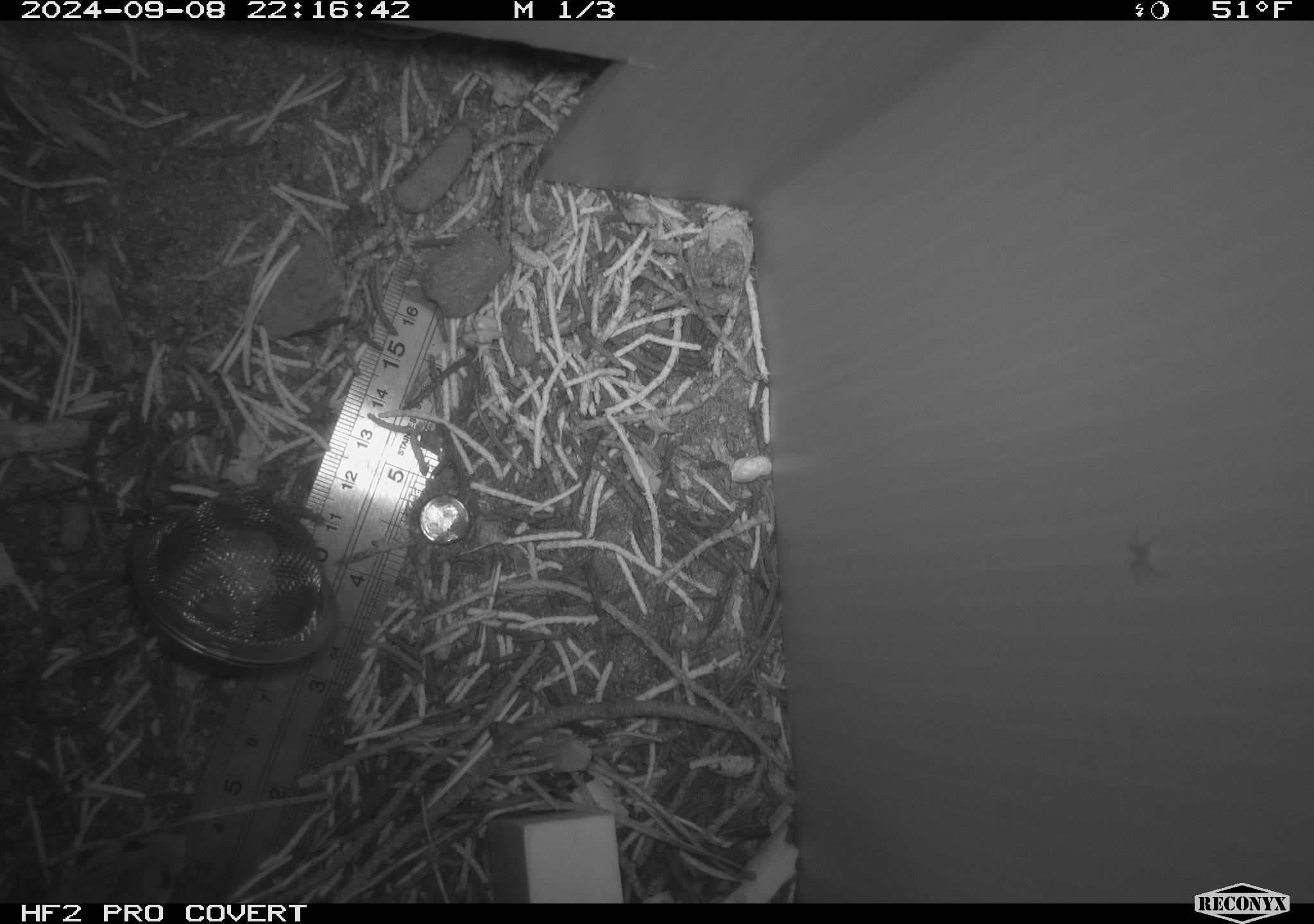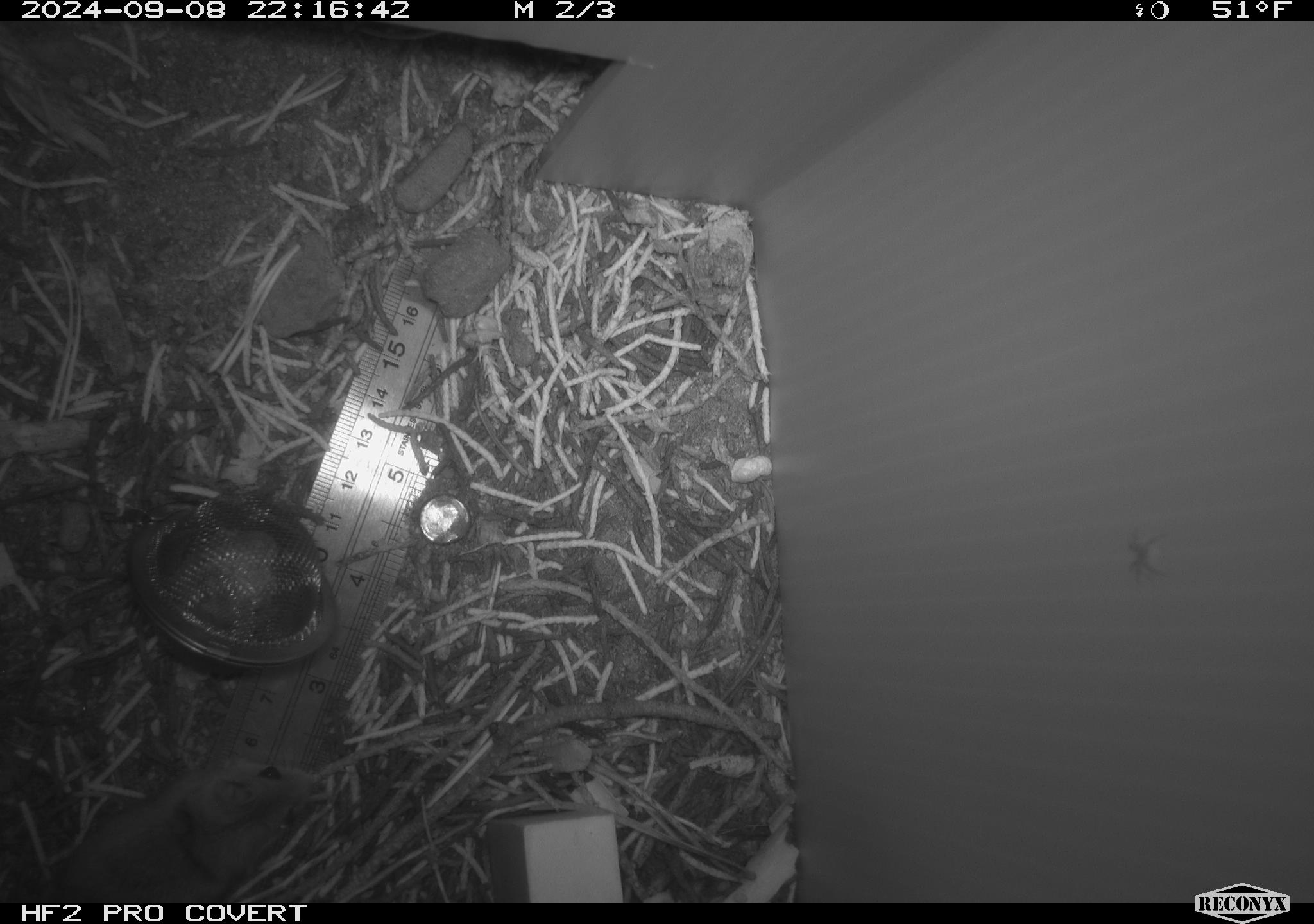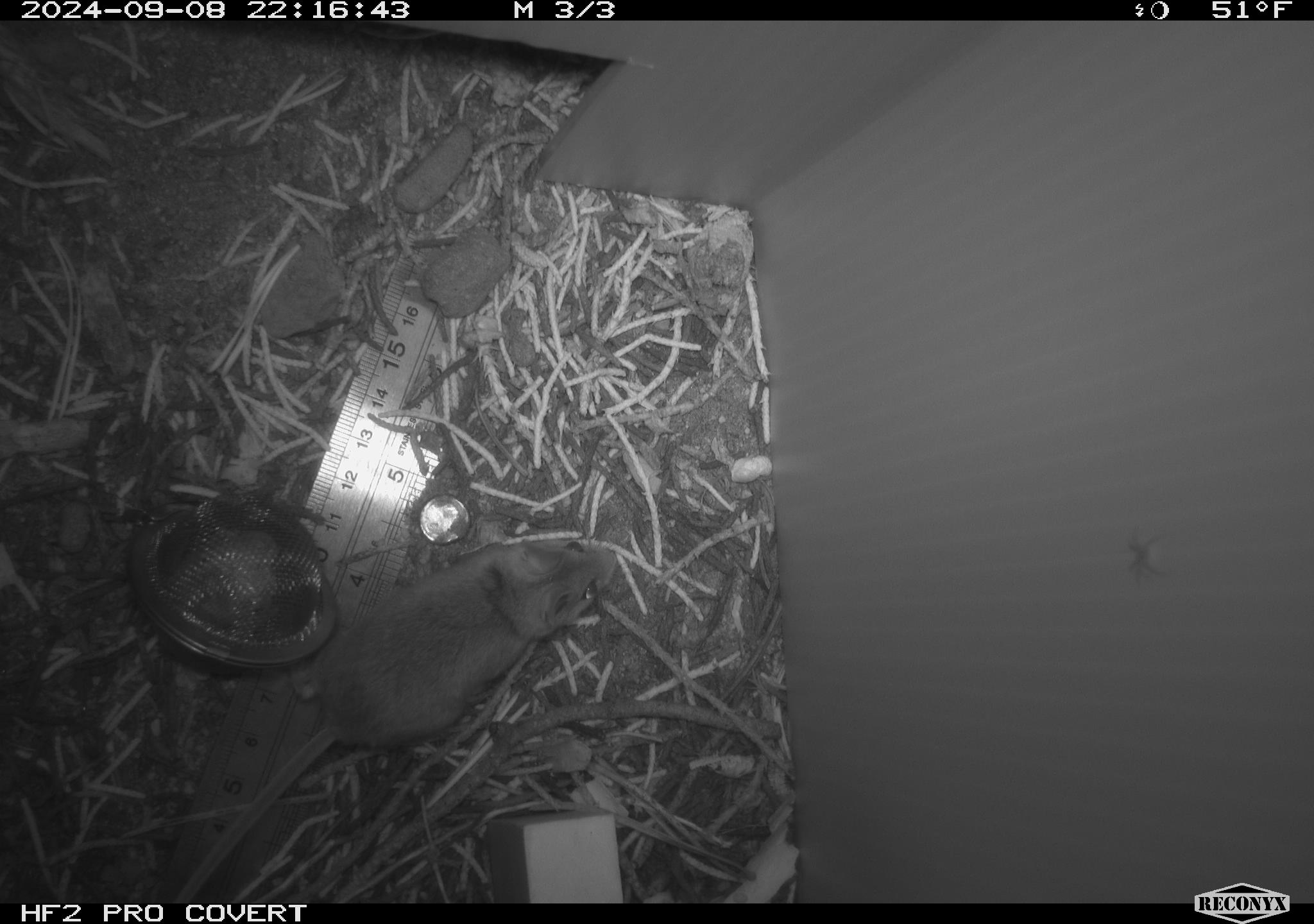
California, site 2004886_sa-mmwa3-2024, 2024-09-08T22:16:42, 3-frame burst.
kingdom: Animalia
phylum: Chordata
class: Mammalia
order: Rodentia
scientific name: Rodentia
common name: mouse species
Mouse species (Rodentia).